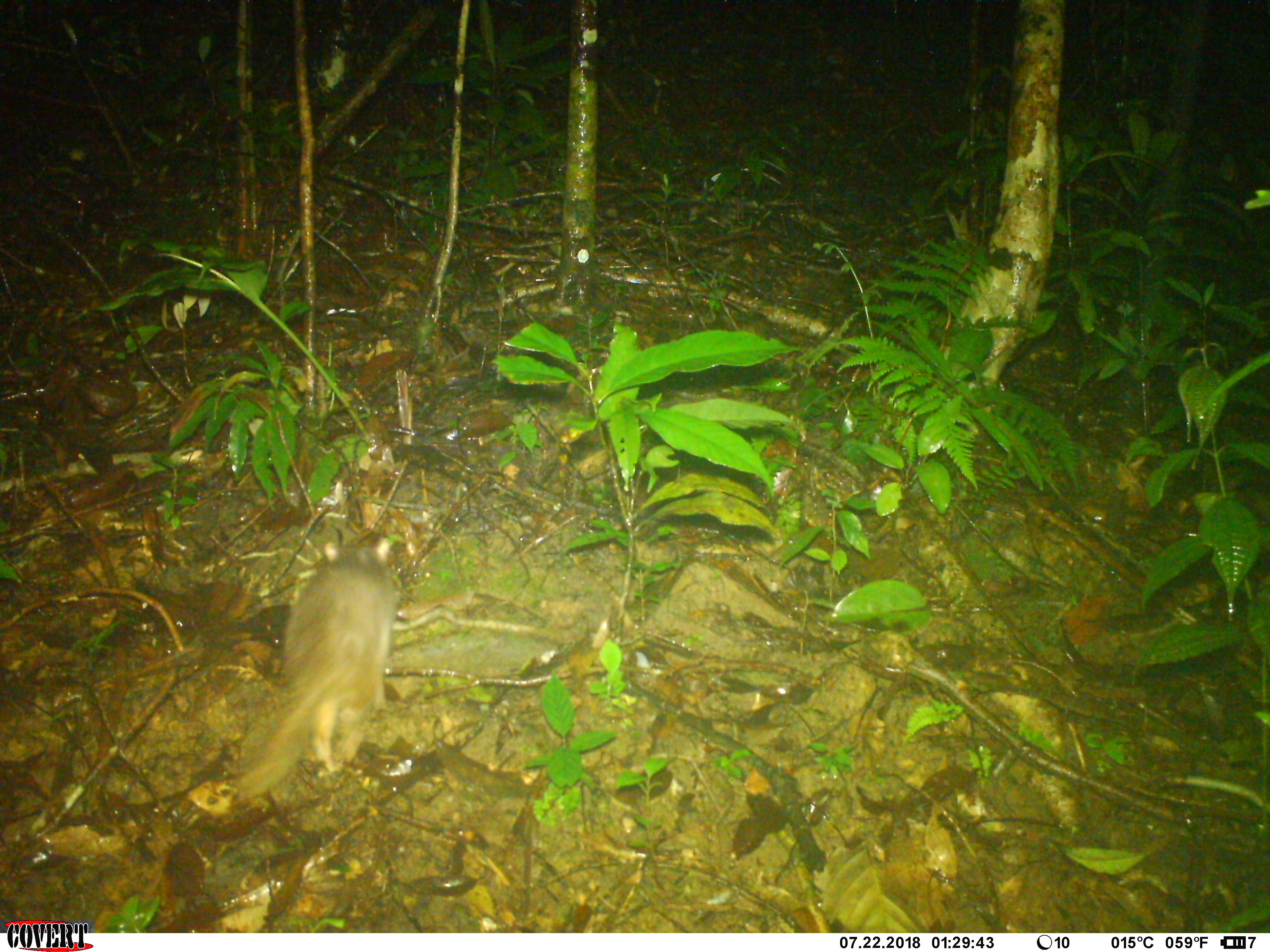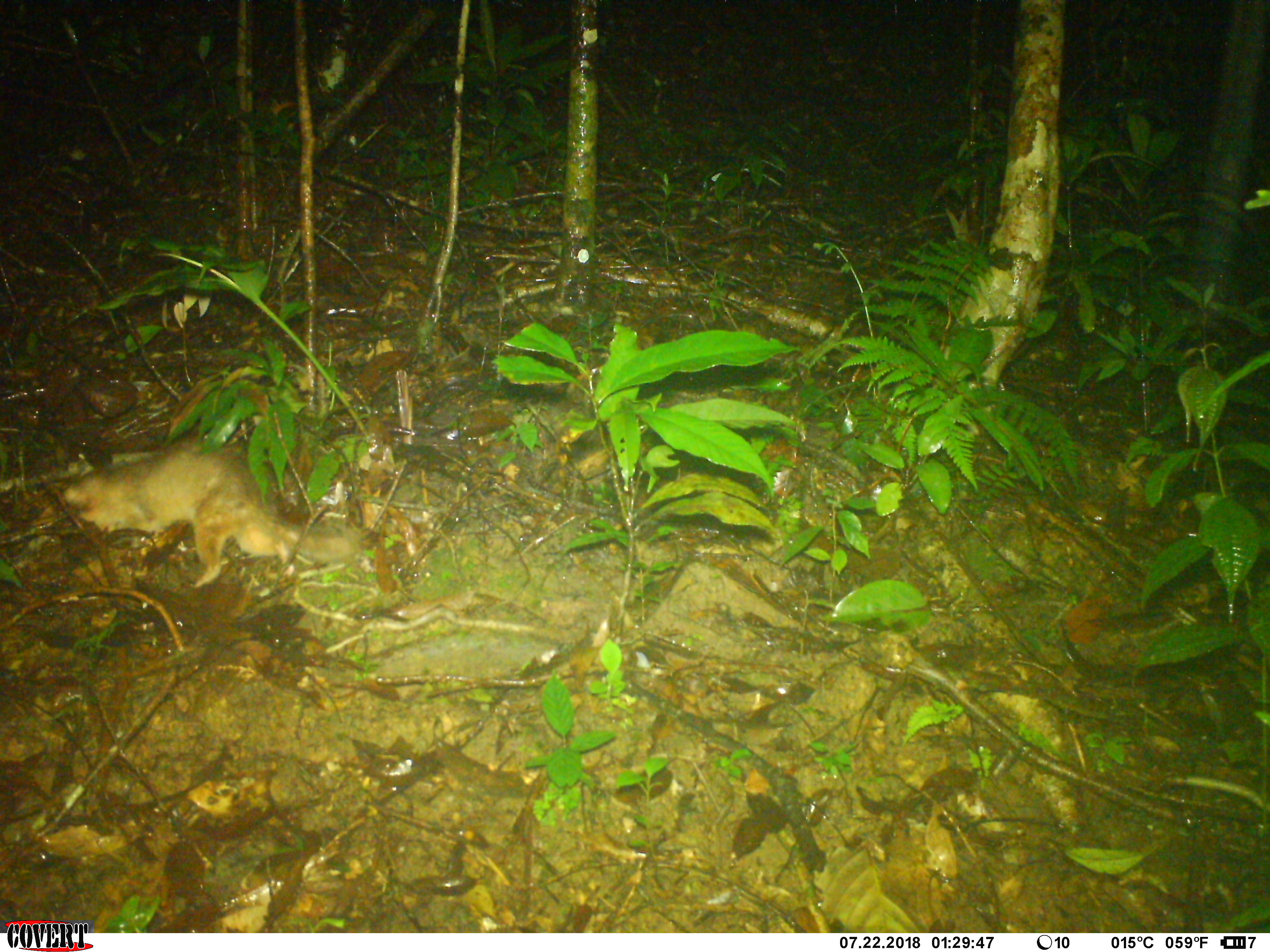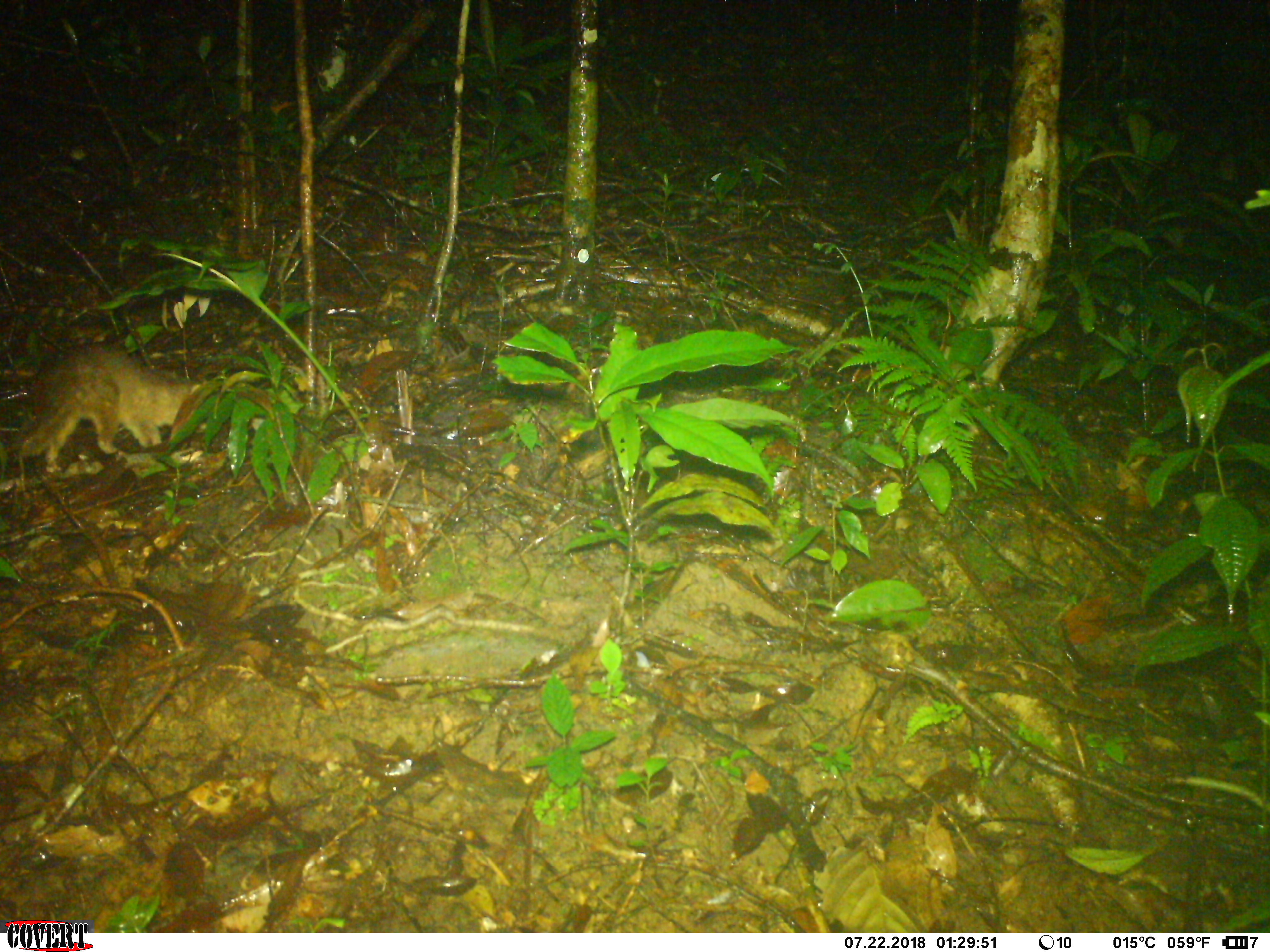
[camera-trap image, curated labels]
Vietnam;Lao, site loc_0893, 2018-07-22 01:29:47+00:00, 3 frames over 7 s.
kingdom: Animalia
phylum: Chordata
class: Mammalia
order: Carnivora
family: Mustelidae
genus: Melogale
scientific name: Melogale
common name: ferret badger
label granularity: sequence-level